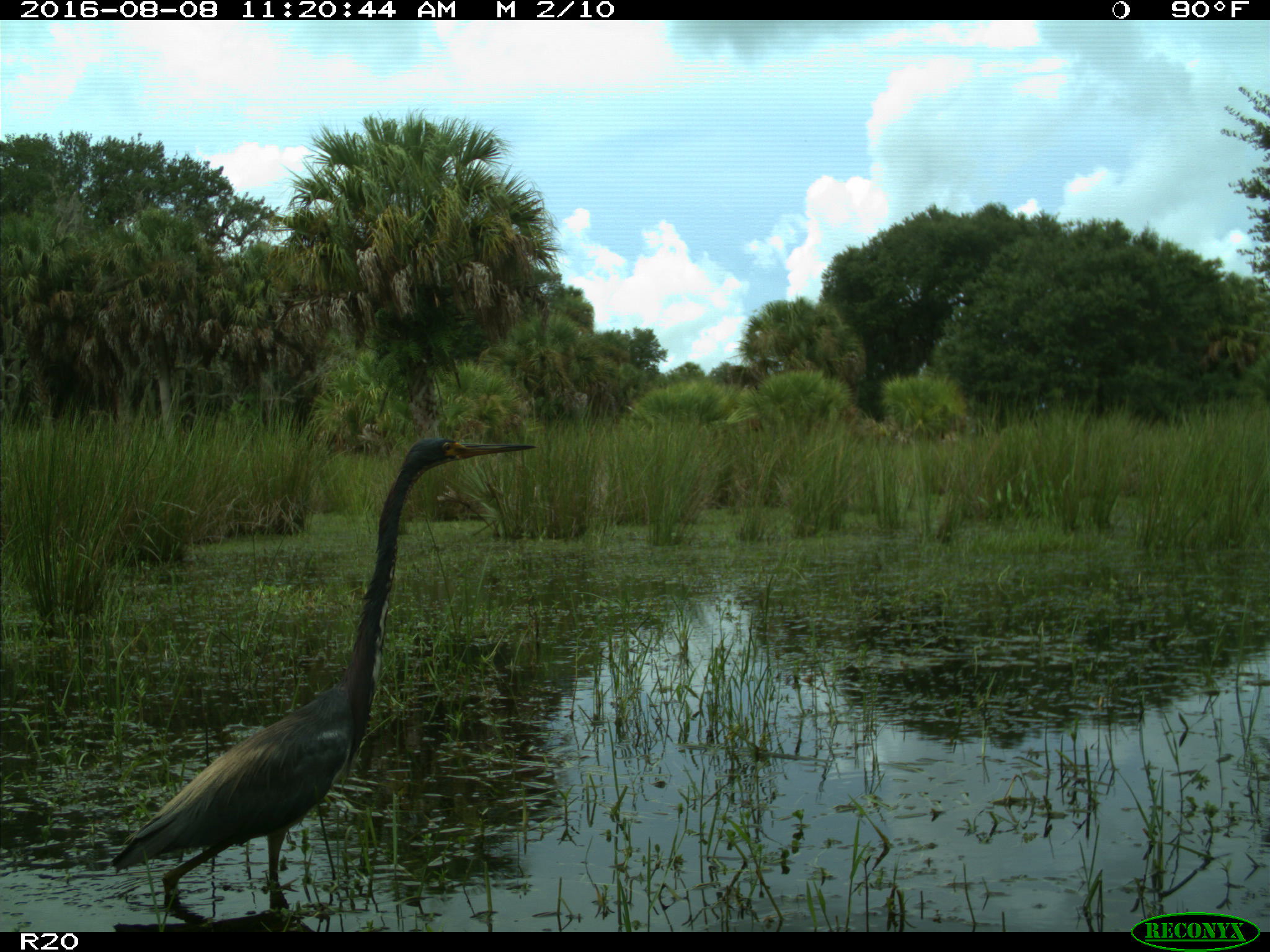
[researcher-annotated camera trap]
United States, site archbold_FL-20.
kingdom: Animalia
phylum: Chordata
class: Aves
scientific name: Aves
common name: birds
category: unidentified bird